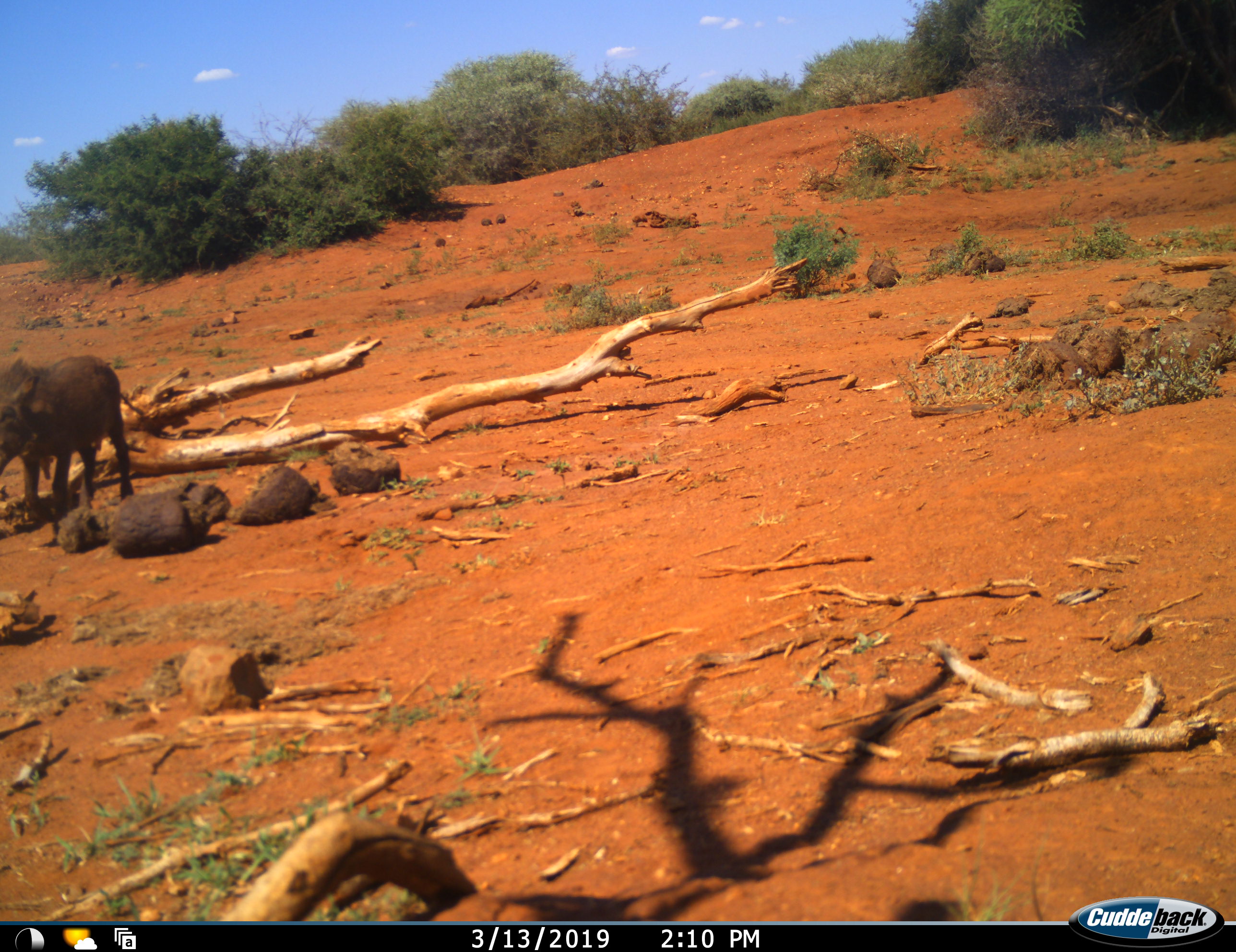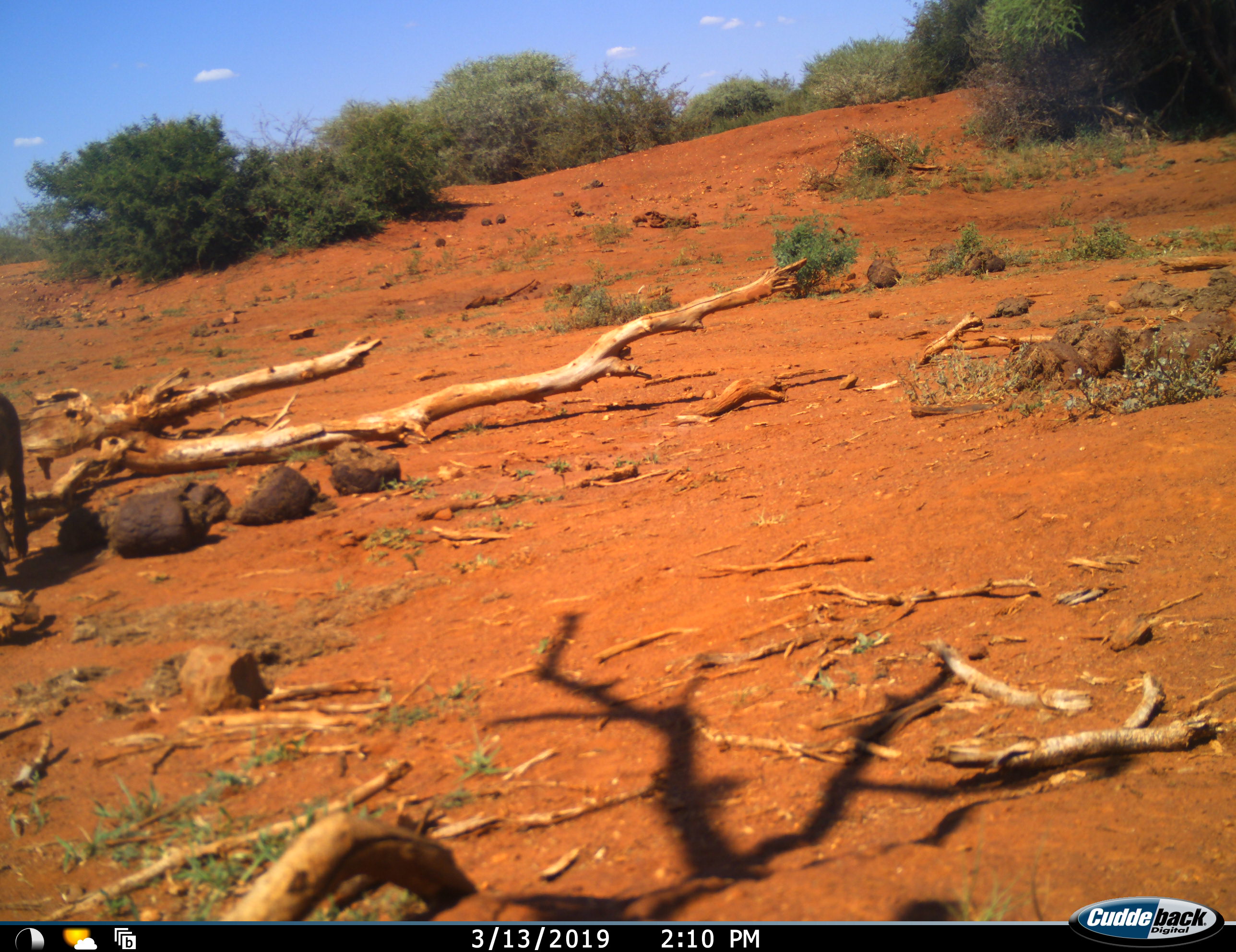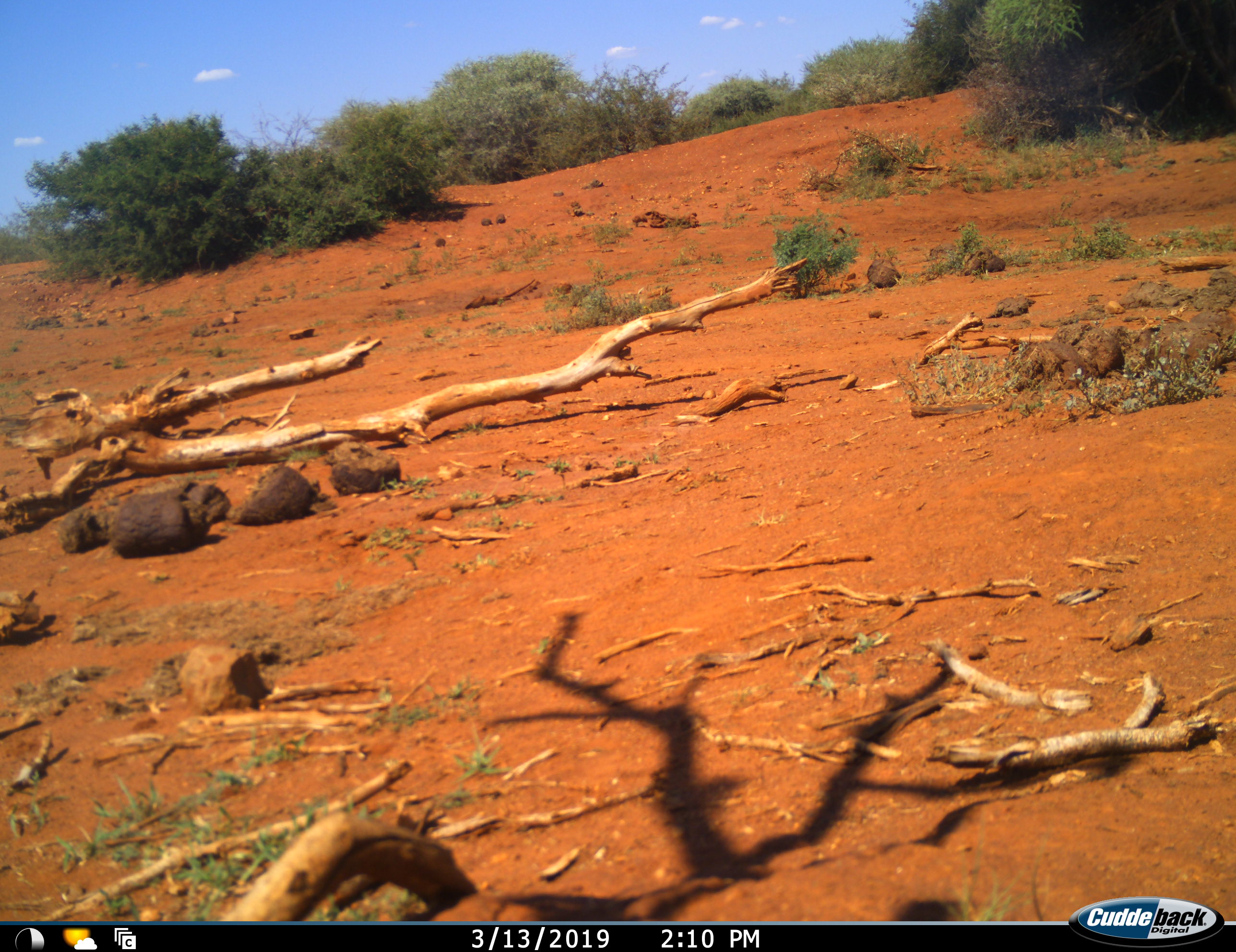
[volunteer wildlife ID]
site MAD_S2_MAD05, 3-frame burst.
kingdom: Animalia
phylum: Chordata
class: Mammalia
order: Artiodactyla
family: Suidae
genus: Phacochoerus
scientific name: Phacochoerus africanus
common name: warthog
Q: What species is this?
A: Warthog (Phacochoerus africanus).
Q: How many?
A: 1.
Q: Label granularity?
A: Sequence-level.